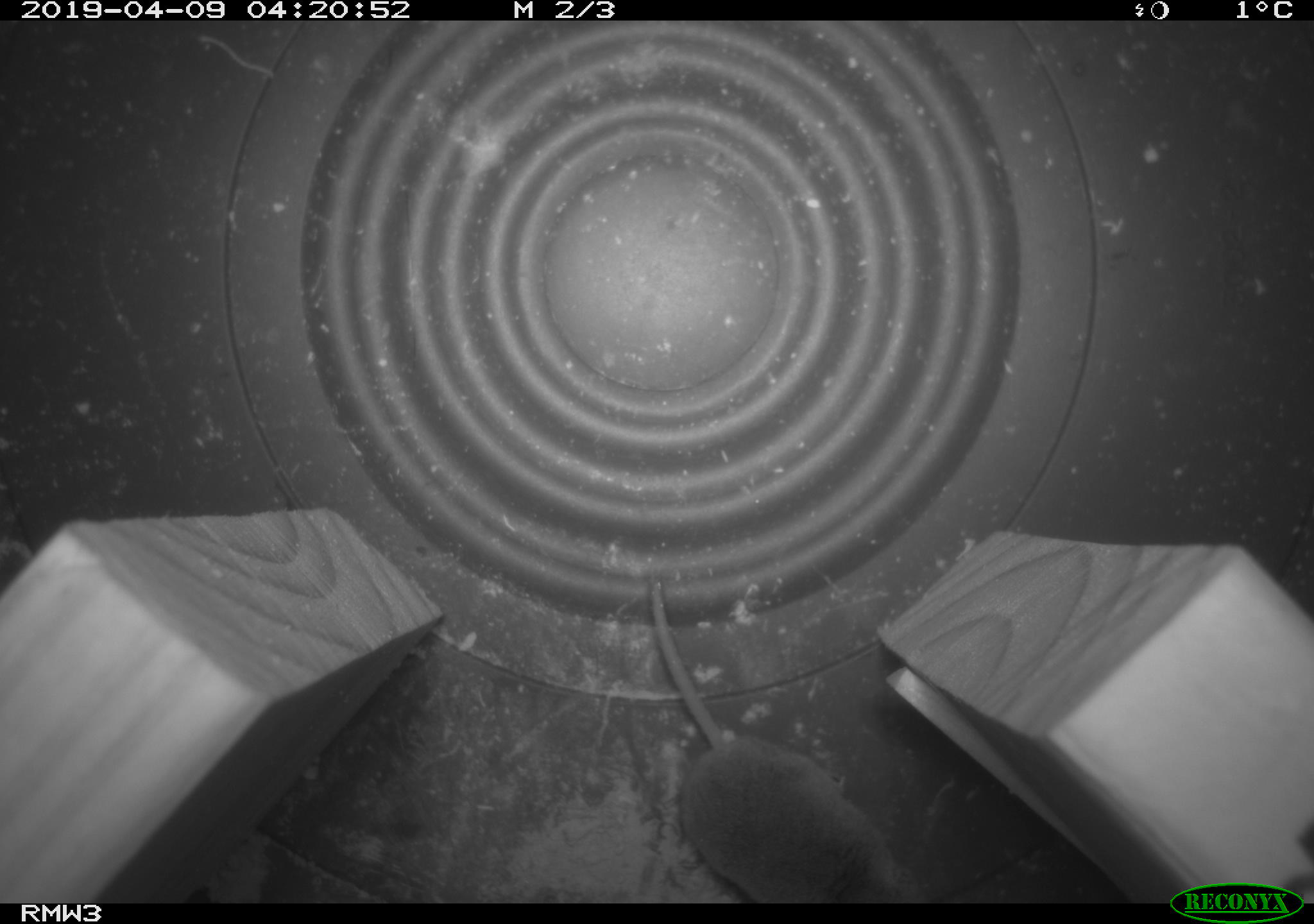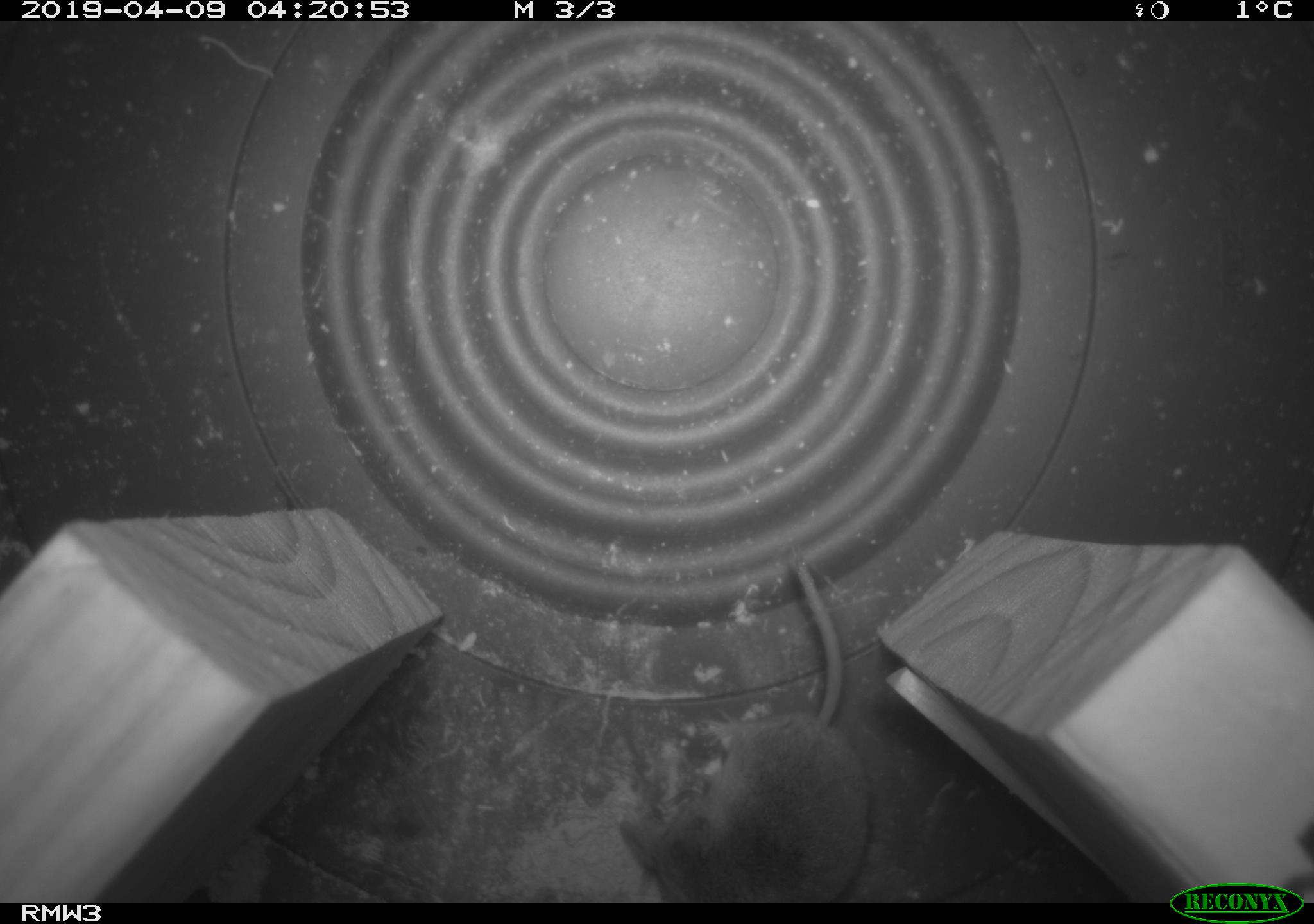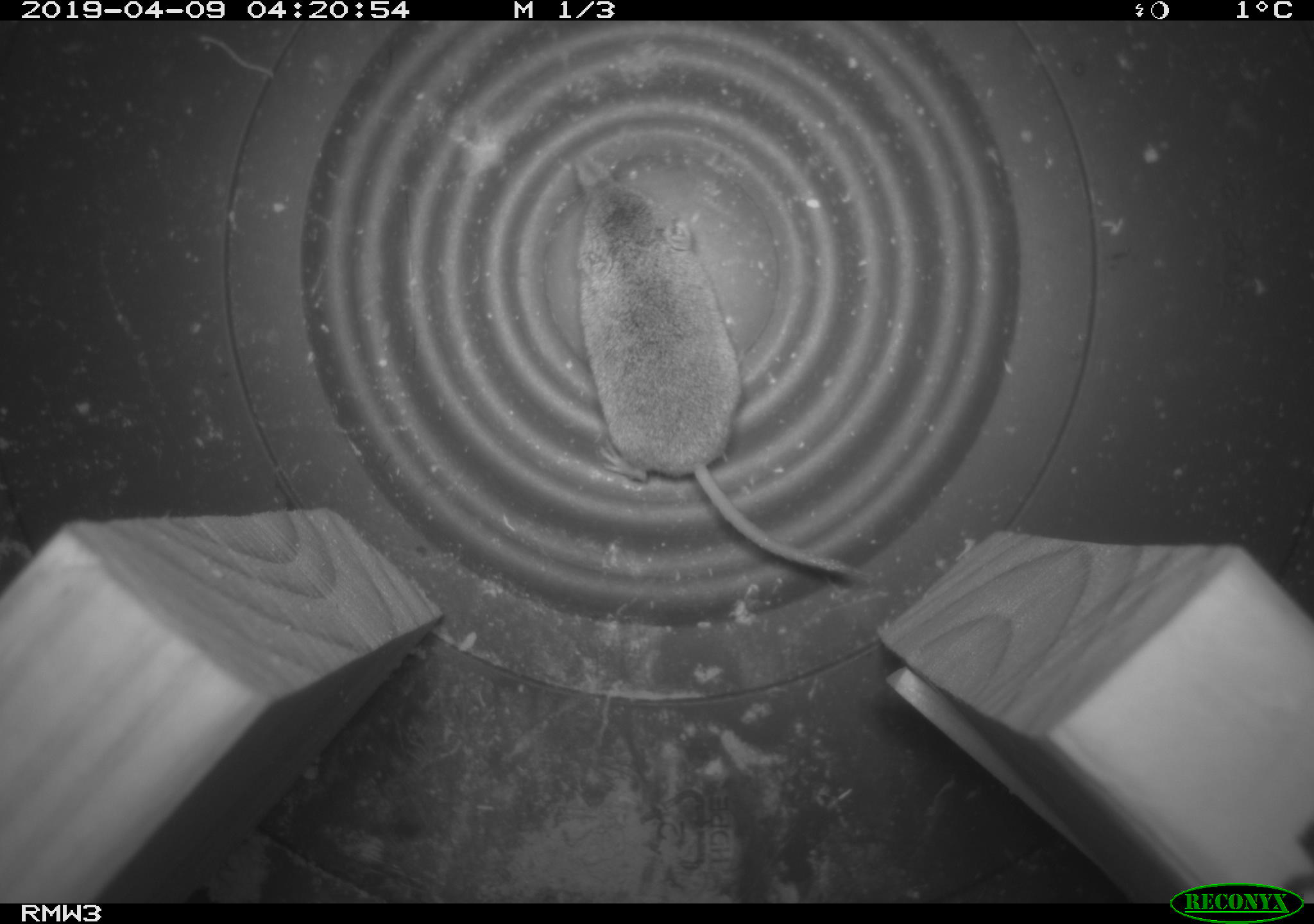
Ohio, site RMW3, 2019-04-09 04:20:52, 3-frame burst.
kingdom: Animalia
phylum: Chordata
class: Mammalia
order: Eulipotyphla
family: Soricidae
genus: Sorex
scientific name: Sorex cinereus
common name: masked shrew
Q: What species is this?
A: Masked shrew (Sorex cinereus).